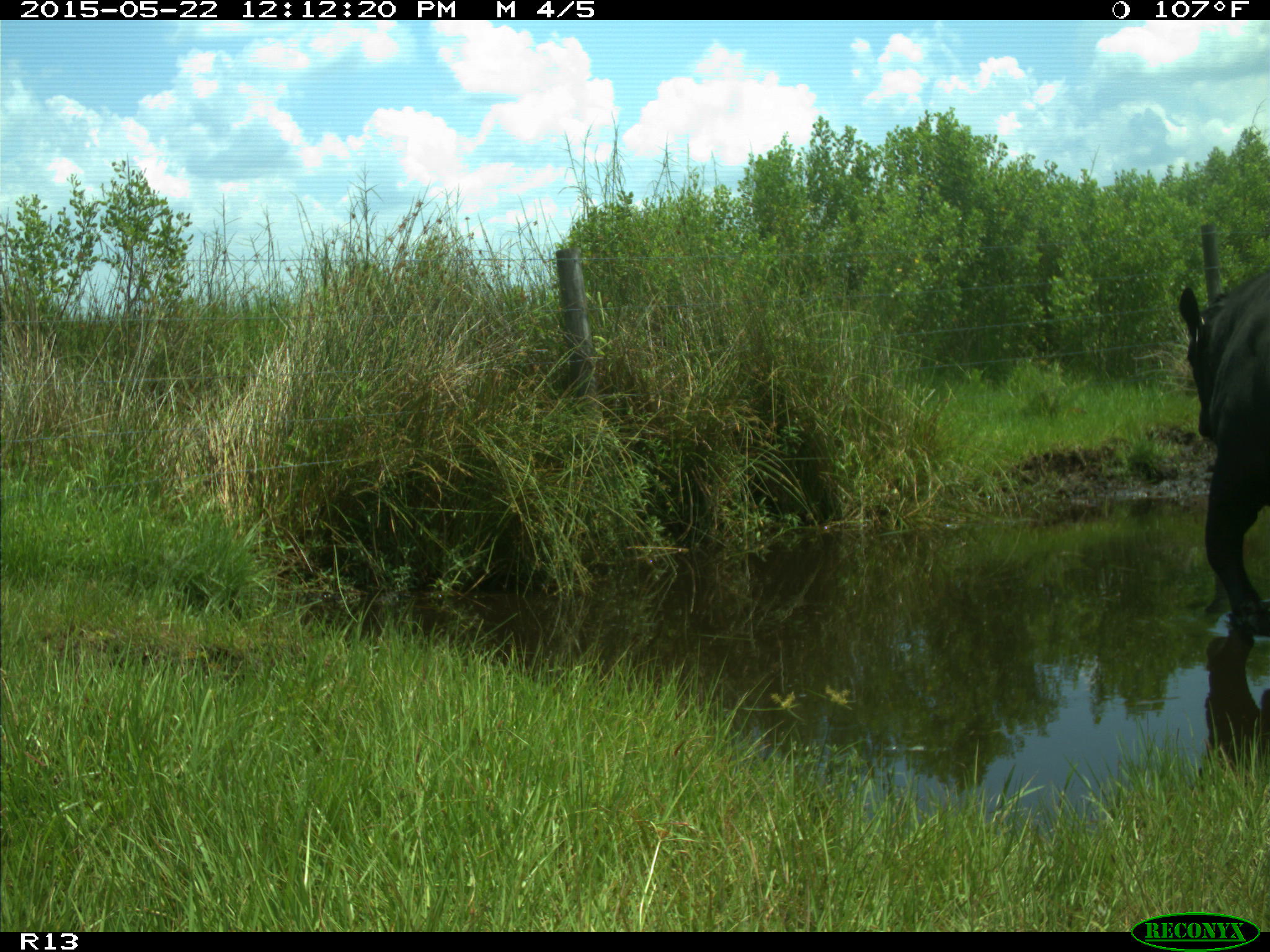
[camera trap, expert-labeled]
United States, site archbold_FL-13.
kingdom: Animalia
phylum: Chordata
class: Mammalia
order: Artiodactyla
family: Bovidae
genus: Bos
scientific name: Bos taurus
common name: domestic cow